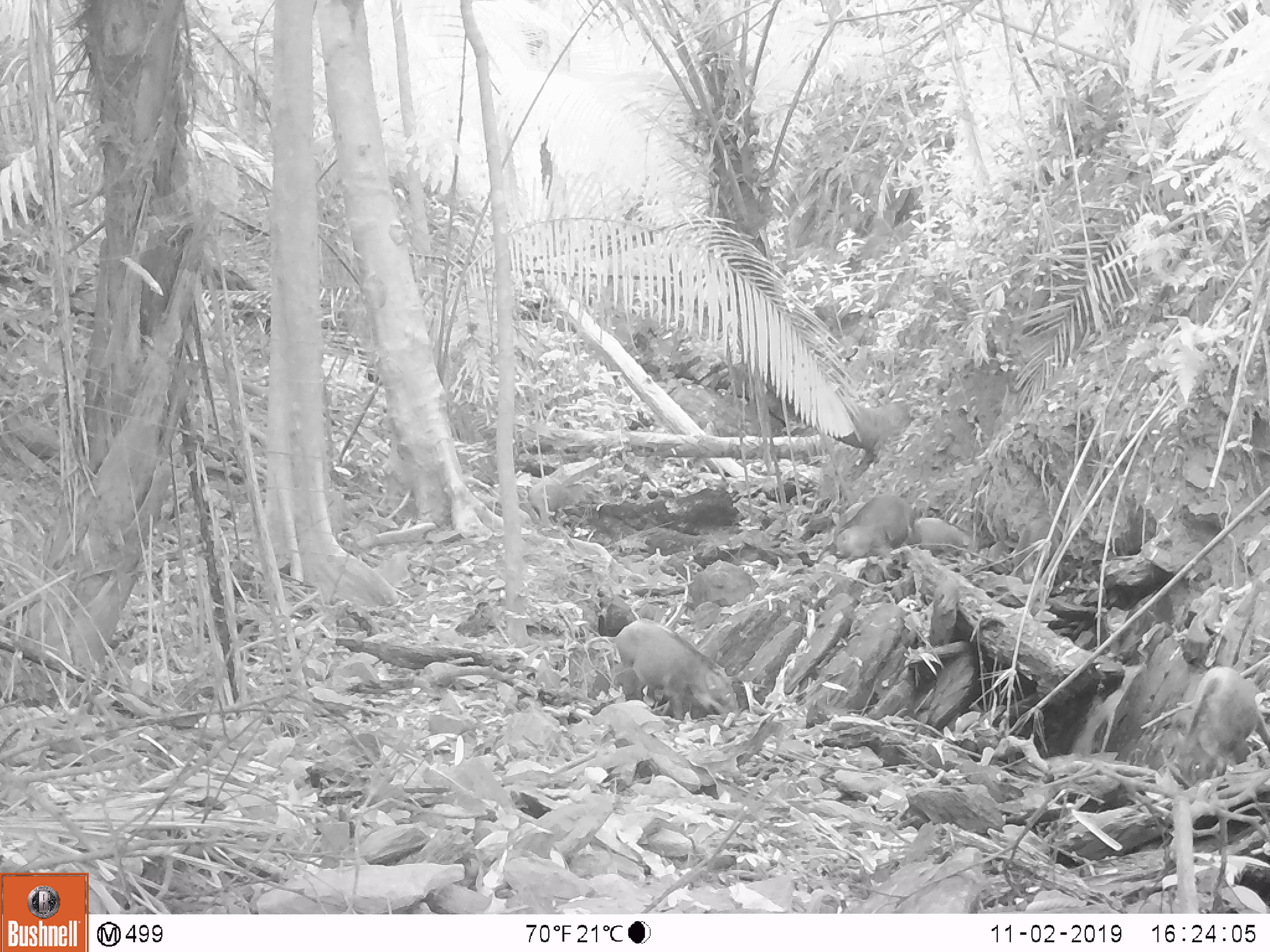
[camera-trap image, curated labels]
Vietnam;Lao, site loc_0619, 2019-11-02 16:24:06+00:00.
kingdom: Animalia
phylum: Chordata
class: Mammalia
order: Artiodactyla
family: Suidae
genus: Sus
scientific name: Sus scrofa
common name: eurasian wild pig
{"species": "eurasian wild pig (Sus scrofa)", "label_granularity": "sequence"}